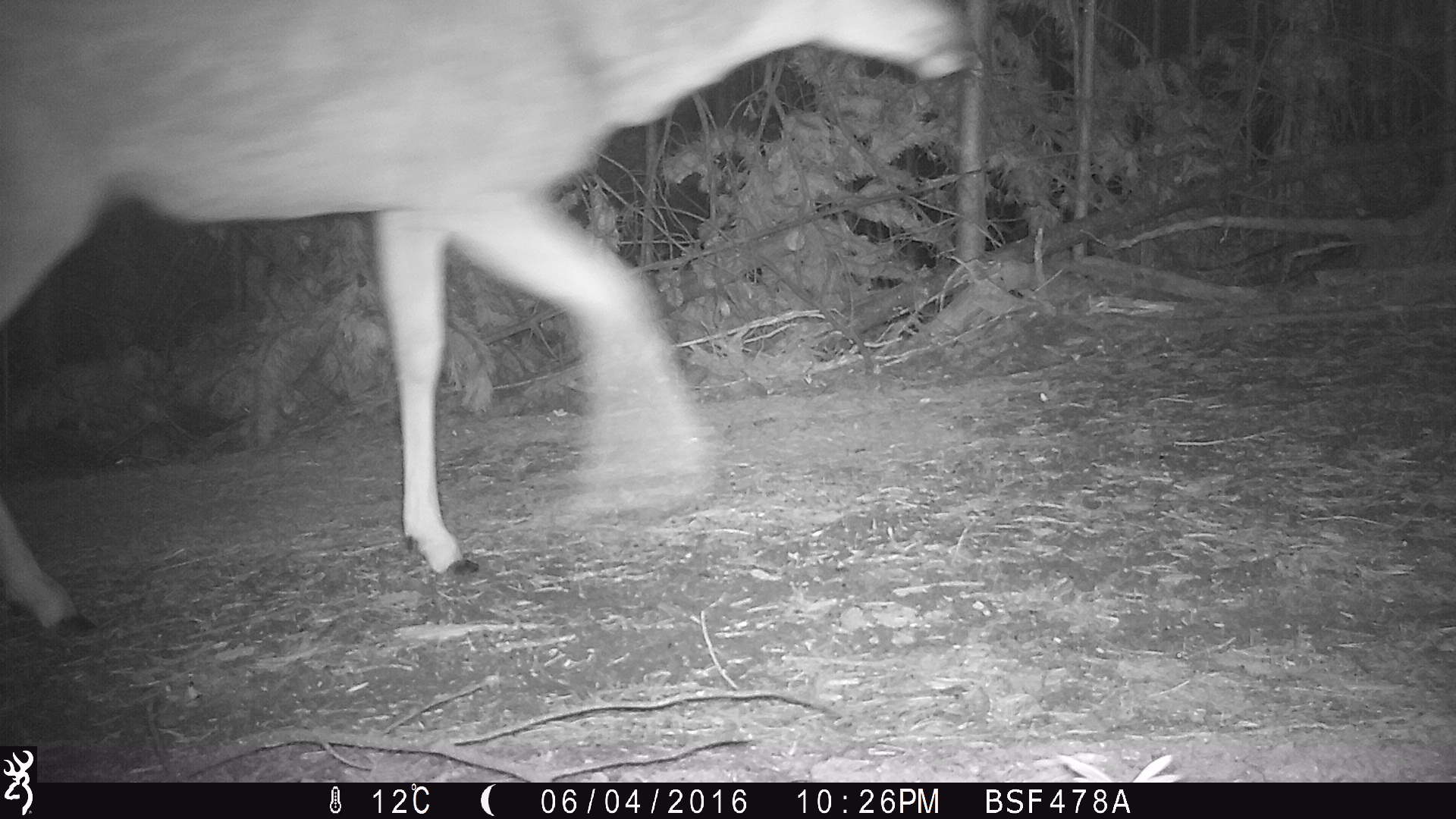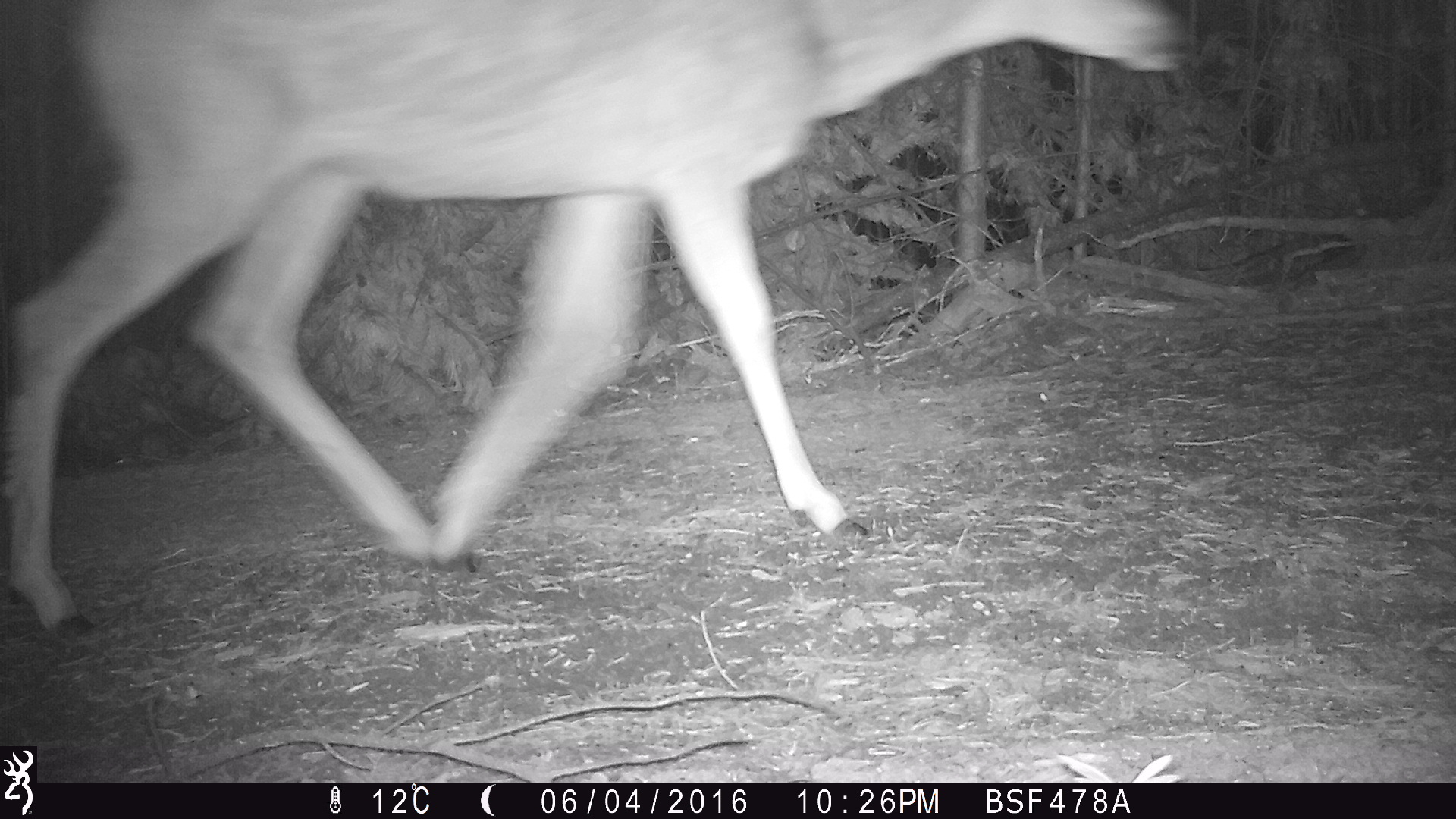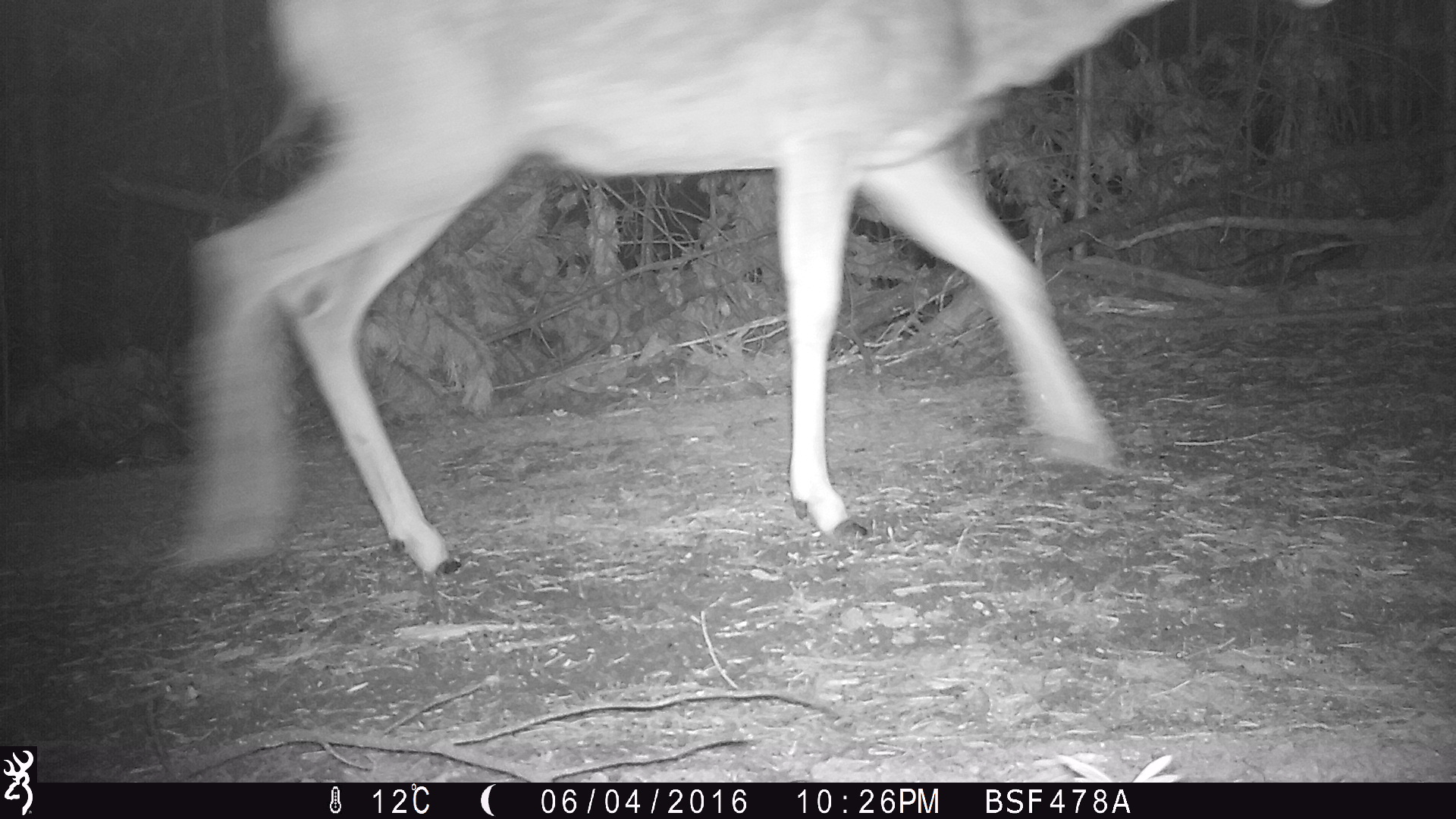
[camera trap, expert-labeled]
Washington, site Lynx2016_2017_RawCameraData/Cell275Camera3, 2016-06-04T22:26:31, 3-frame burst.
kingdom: Animalia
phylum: Chordata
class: Mammalia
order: Artiodactyla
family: Cervidae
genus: Odocoileus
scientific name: Odocoileus hemionus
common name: mule deer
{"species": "Odocoileus hemionus (mule deer)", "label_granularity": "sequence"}